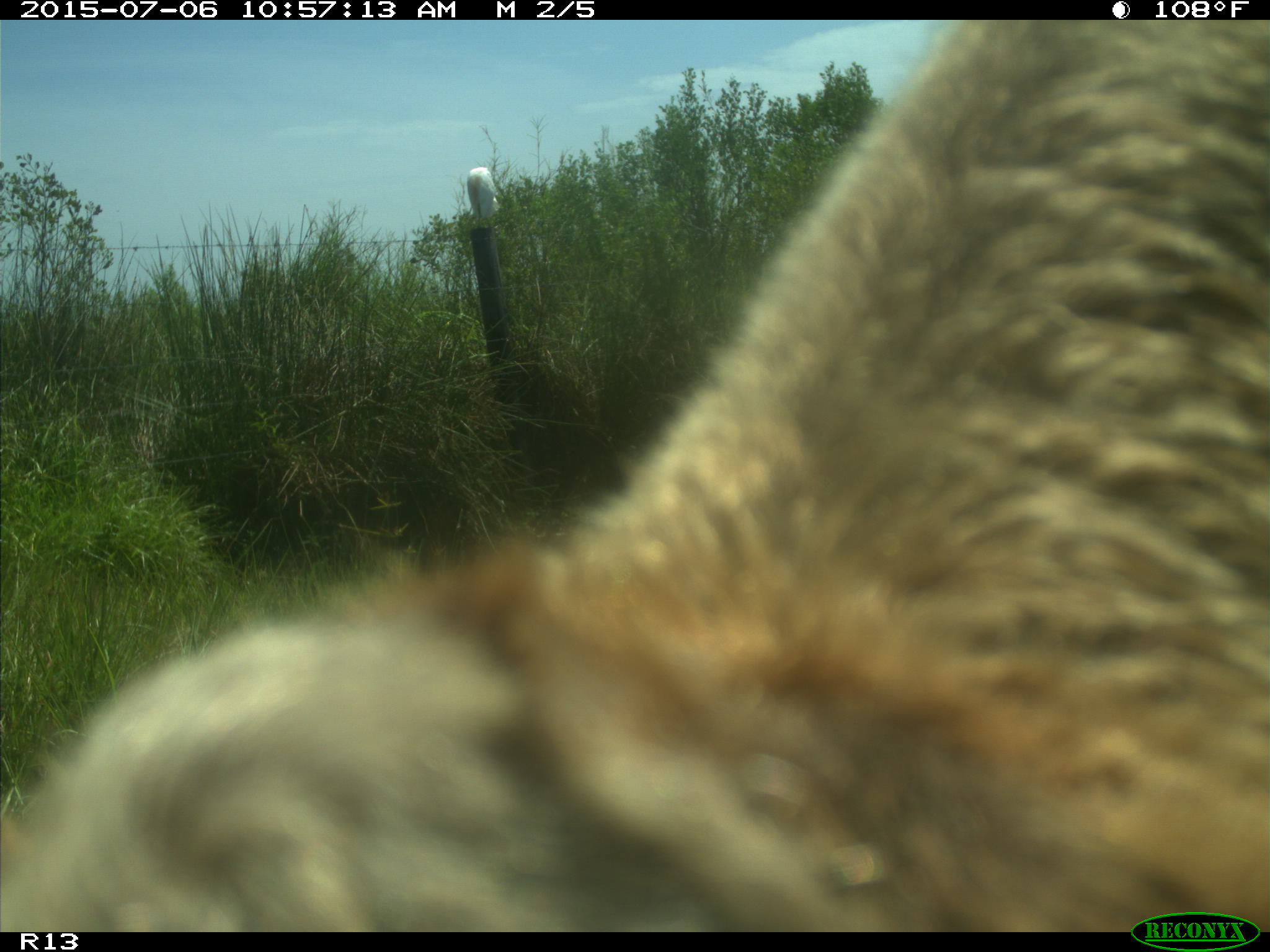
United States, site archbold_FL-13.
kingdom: Animalia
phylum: Chordata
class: Mammalia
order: Artiodactyla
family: Bovidae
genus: Bos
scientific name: Bos taurus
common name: domestic cow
Bos taurus (domestic cow).